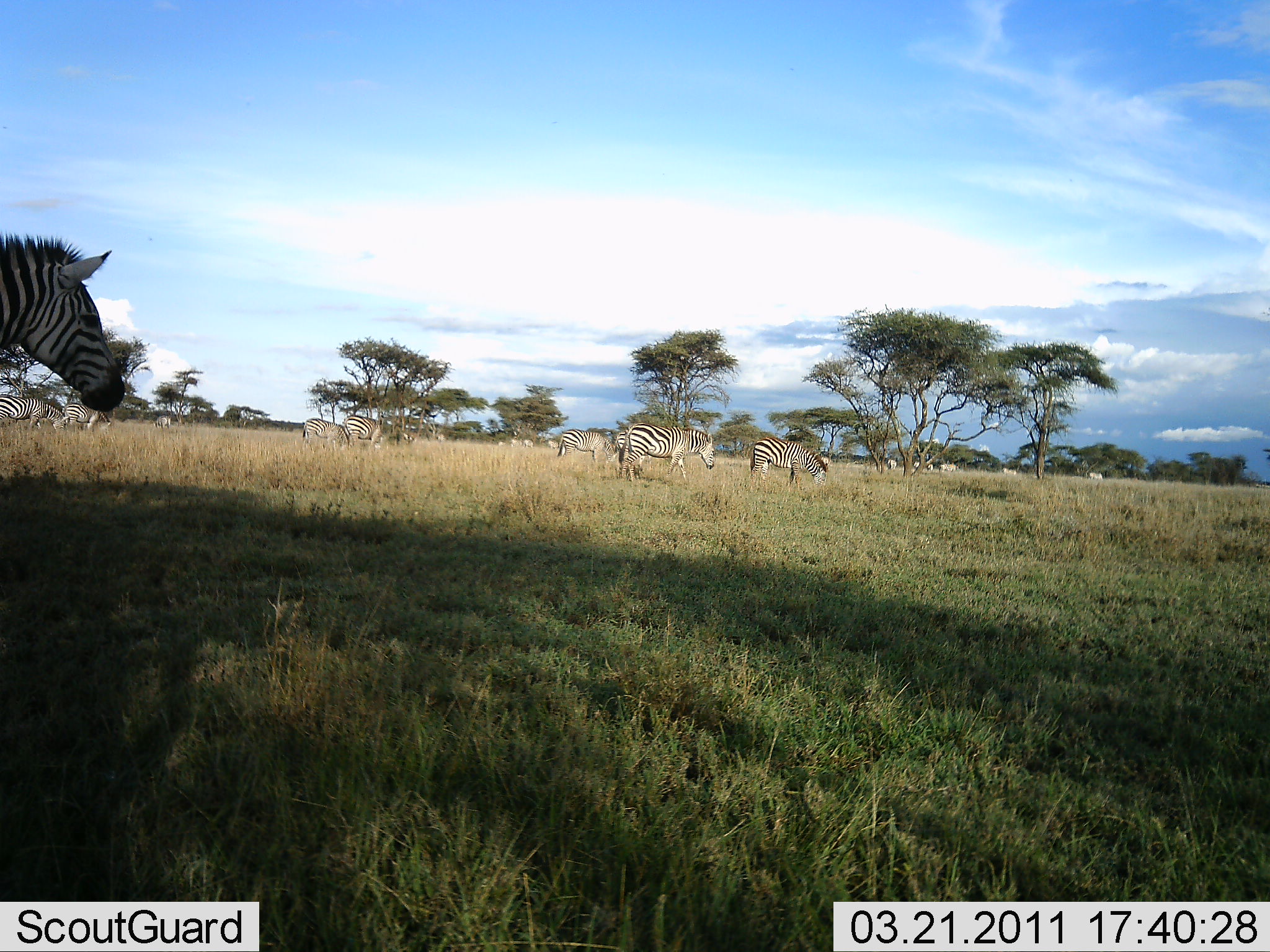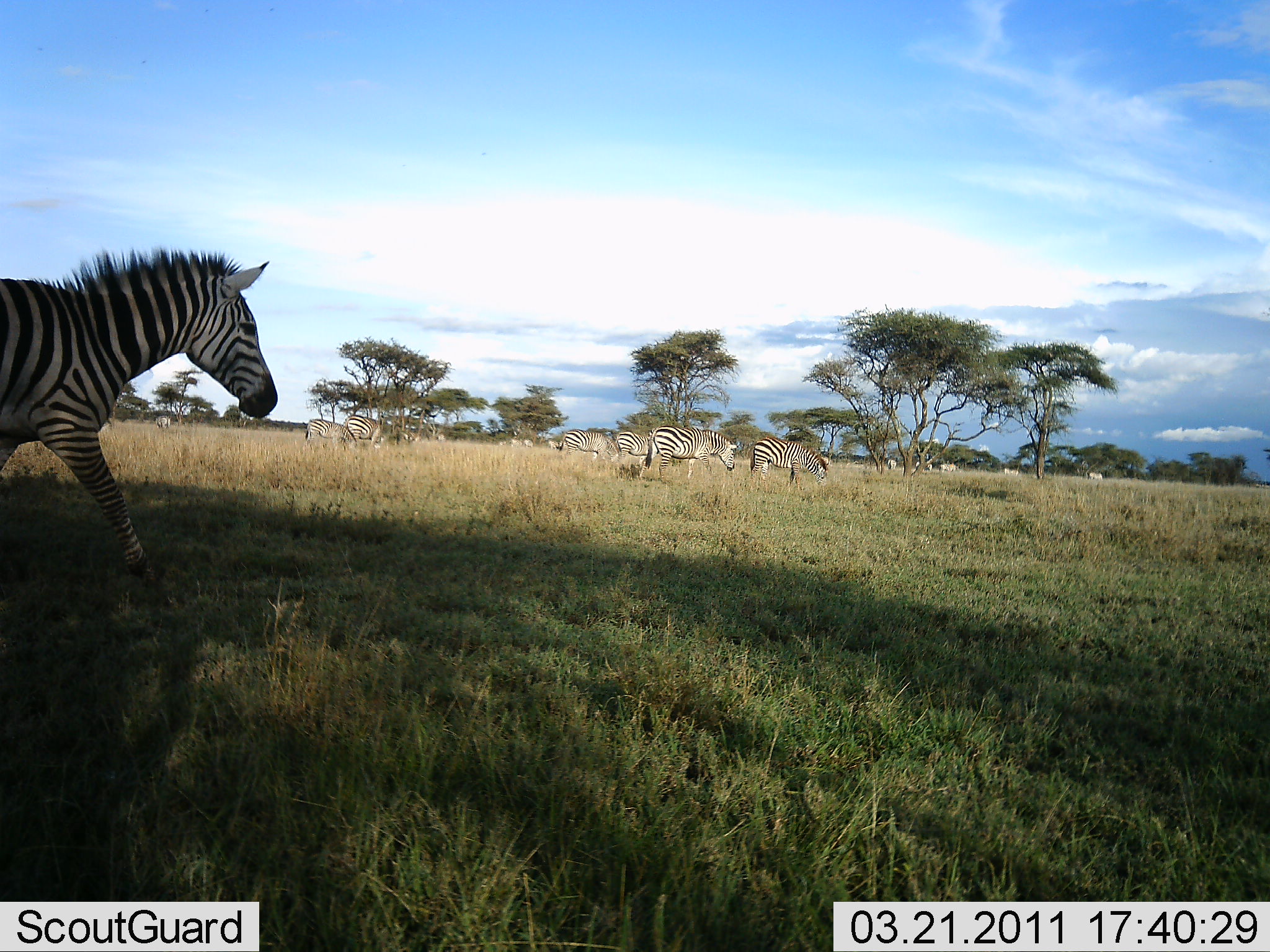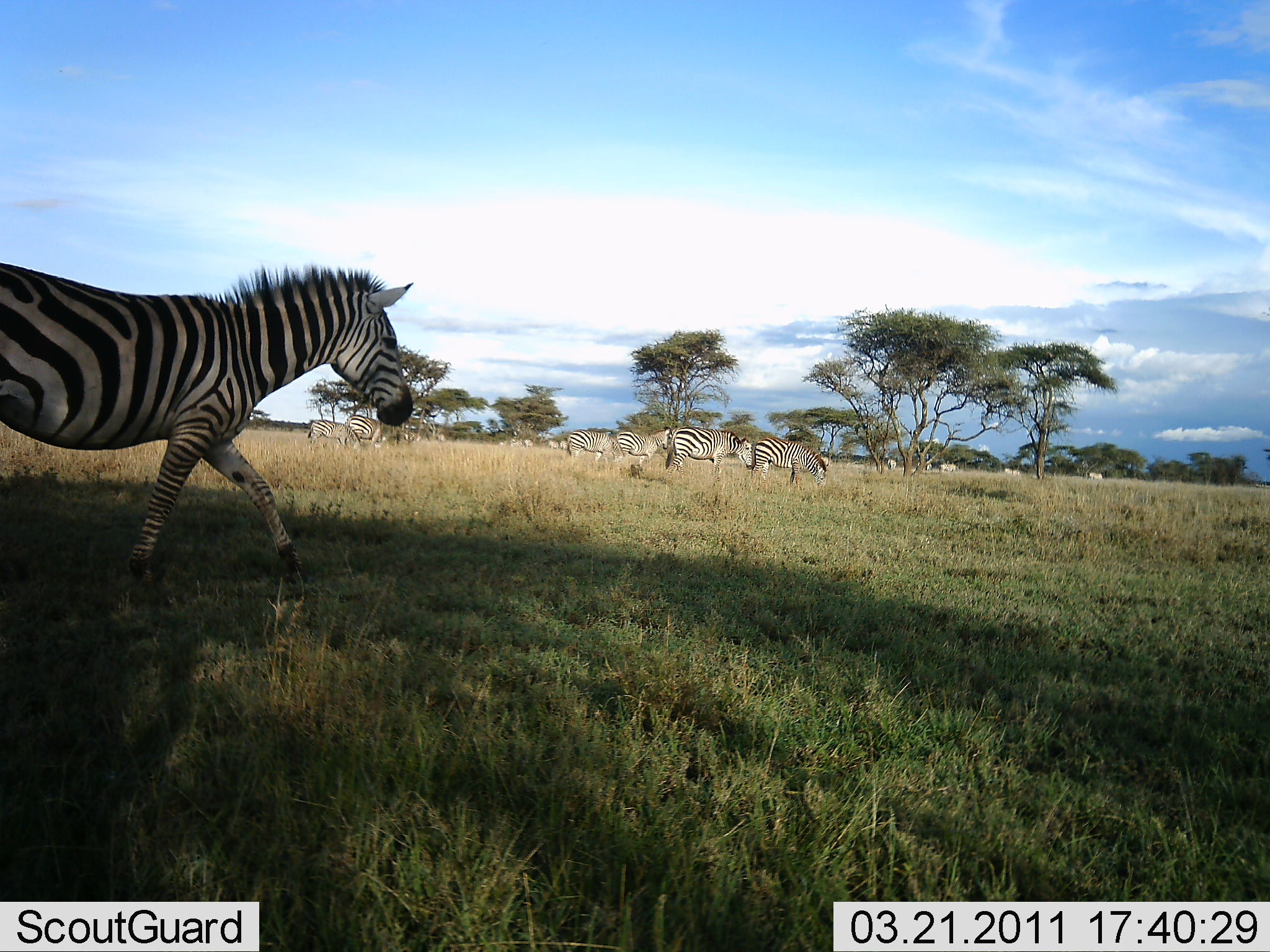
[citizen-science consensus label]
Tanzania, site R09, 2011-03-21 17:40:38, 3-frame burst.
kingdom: Animalia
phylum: Chordata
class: Mammalia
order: Perissodactyla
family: Equidae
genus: Equus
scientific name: Equus quagga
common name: plains zebra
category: zebra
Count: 11-50.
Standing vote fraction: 8%.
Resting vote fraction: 0%.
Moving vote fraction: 100%.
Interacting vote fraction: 0%.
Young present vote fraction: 0%.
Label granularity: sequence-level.